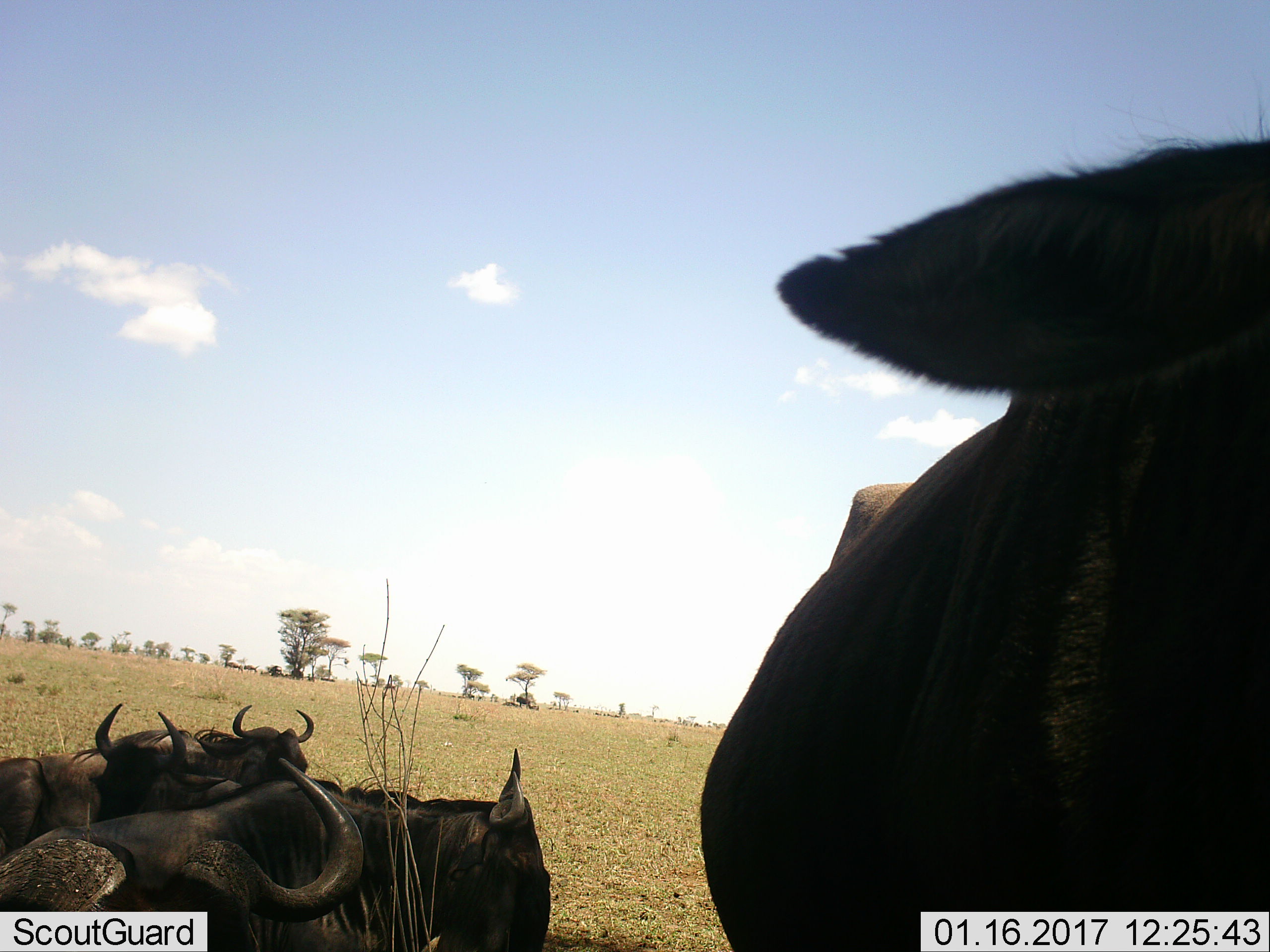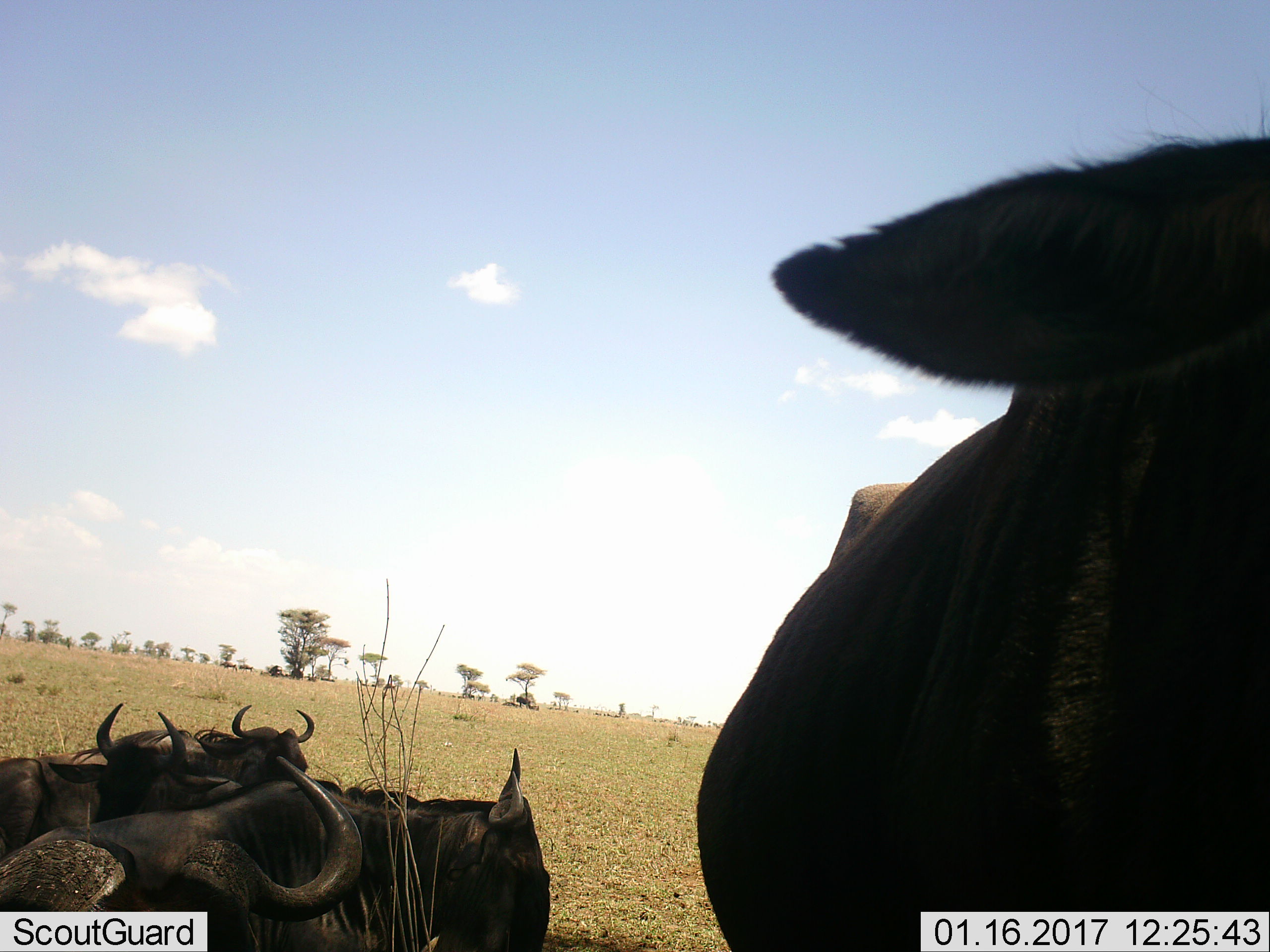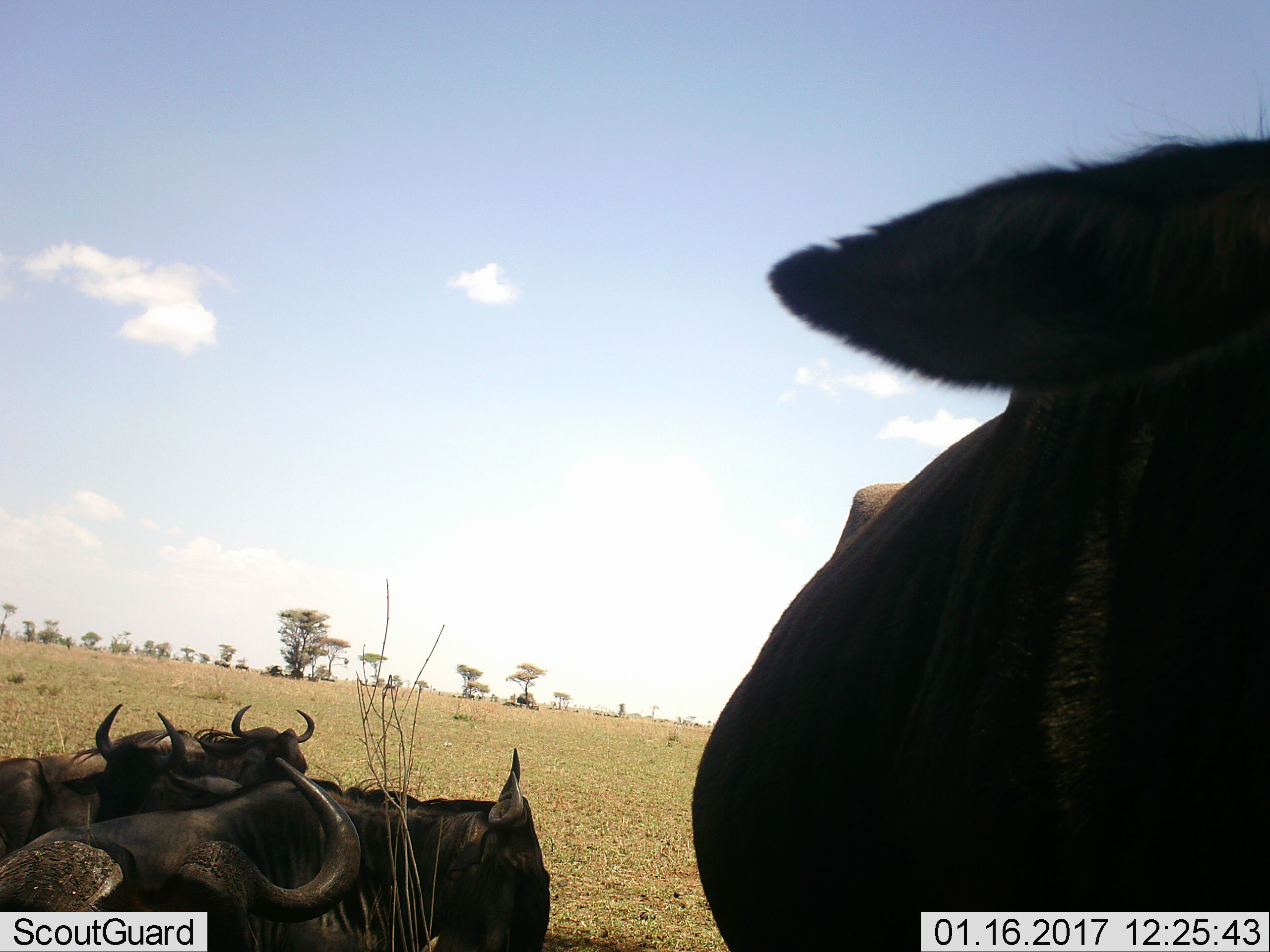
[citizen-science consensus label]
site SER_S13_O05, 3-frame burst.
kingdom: Animalia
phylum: Chordata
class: Mammalia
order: Artiodactyla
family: Bovidae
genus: Connochaetes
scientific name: Connochaetes taurinus taurinus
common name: blue wildebeest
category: wildebeestblue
Wildebeestblue (blue wildebeest) (Connochaetes taurinus taurinus), count 5. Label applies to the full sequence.